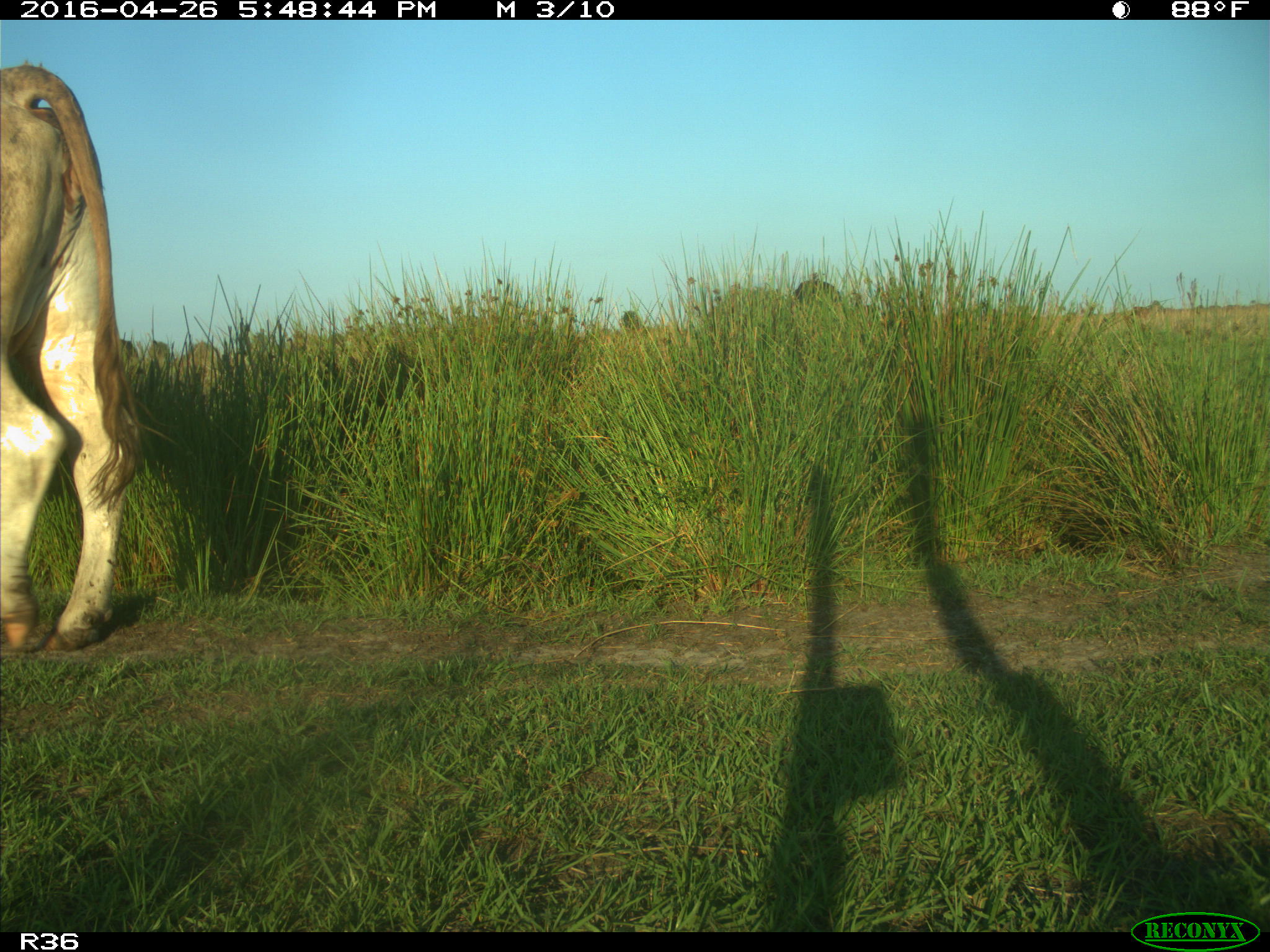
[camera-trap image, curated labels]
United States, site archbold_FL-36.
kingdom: Animalia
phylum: Chordata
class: Mammalia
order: Artiodactyla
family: Bovidae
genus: Bos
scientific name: Bos taurus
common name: domestic cow